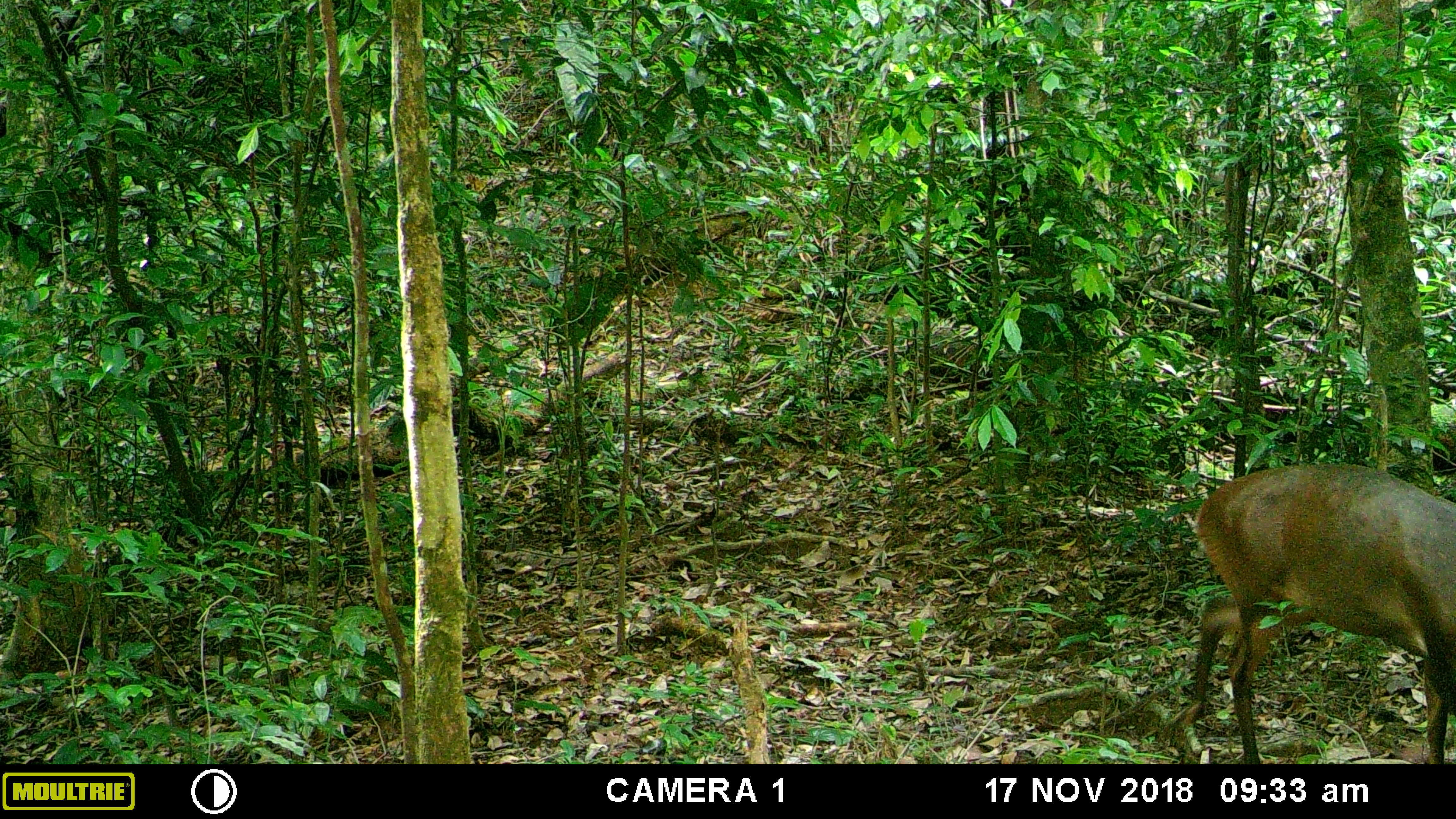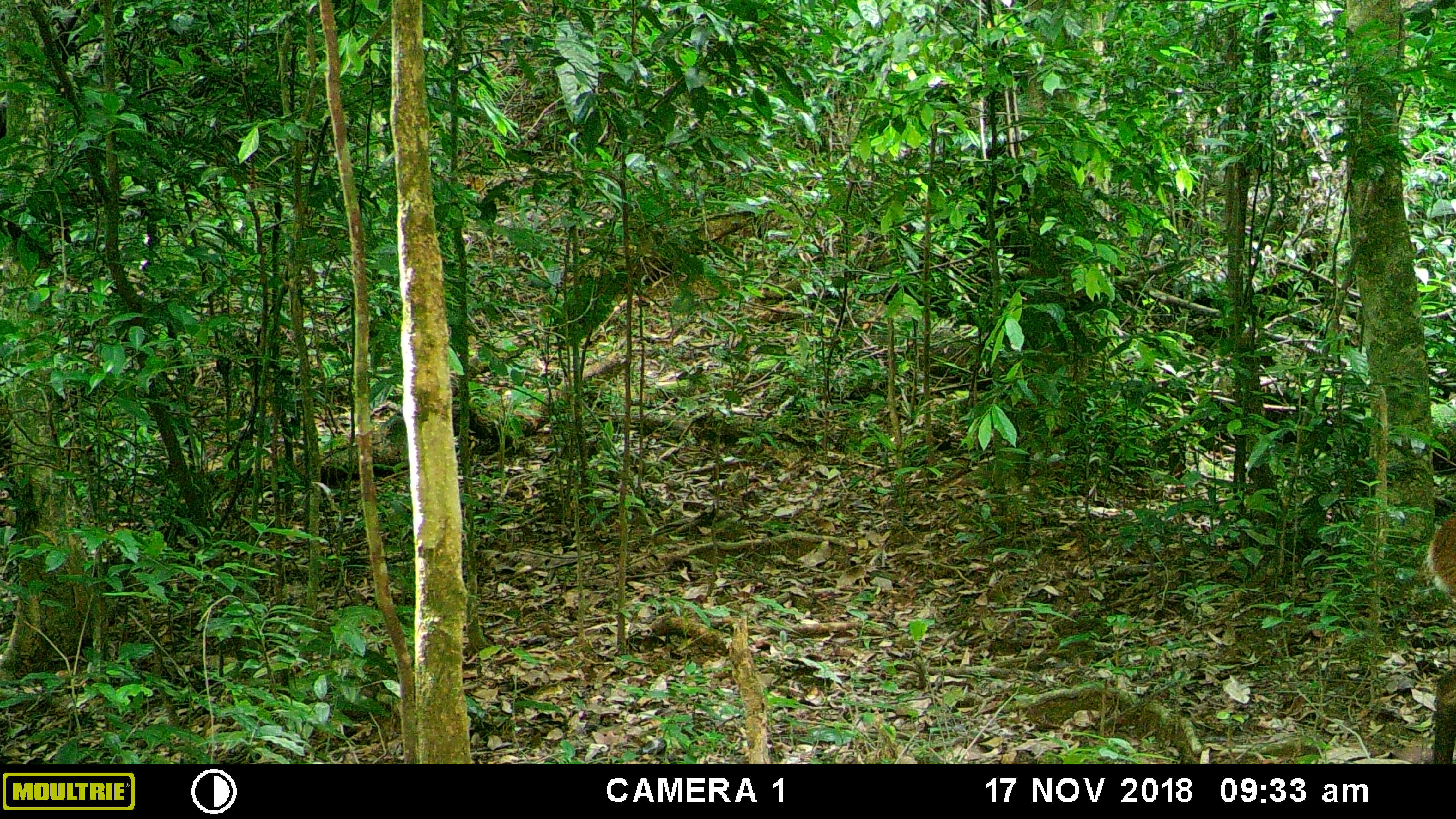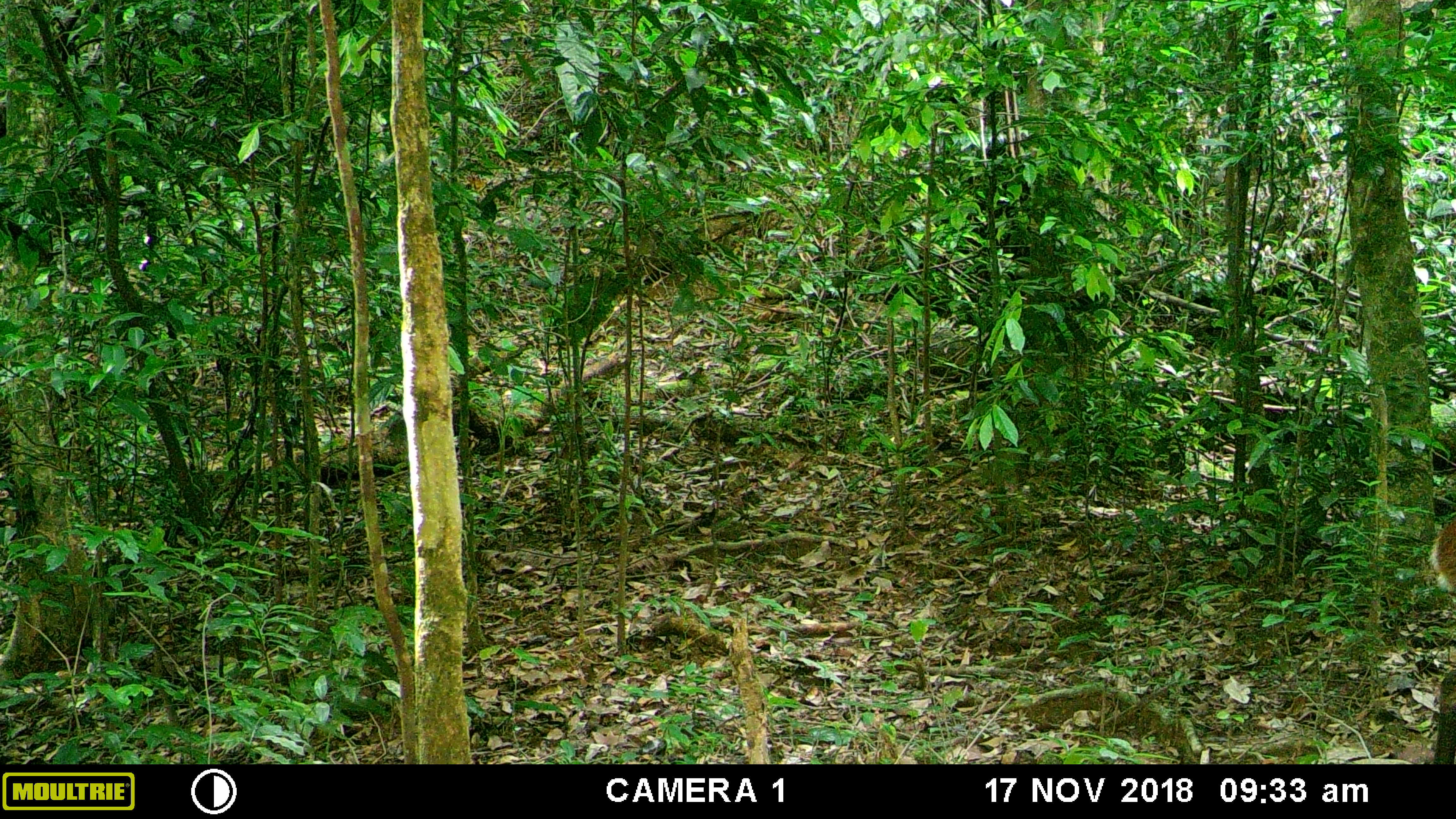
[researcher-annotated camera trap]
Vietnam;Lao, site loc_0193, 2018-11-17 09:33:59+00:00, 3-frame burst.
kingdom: Animalia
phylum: Chordata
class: Mammalia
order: Artiodactyla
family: Cervidae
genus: Muntiacus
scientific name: Muntiacus vuquangensis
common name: large-antlered muntjac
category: large antlered muntjac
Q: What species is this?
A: Large antlered muntjac (large-antlered muntjac) (Muntiacus vuquangensis).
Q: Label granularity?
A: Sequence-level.